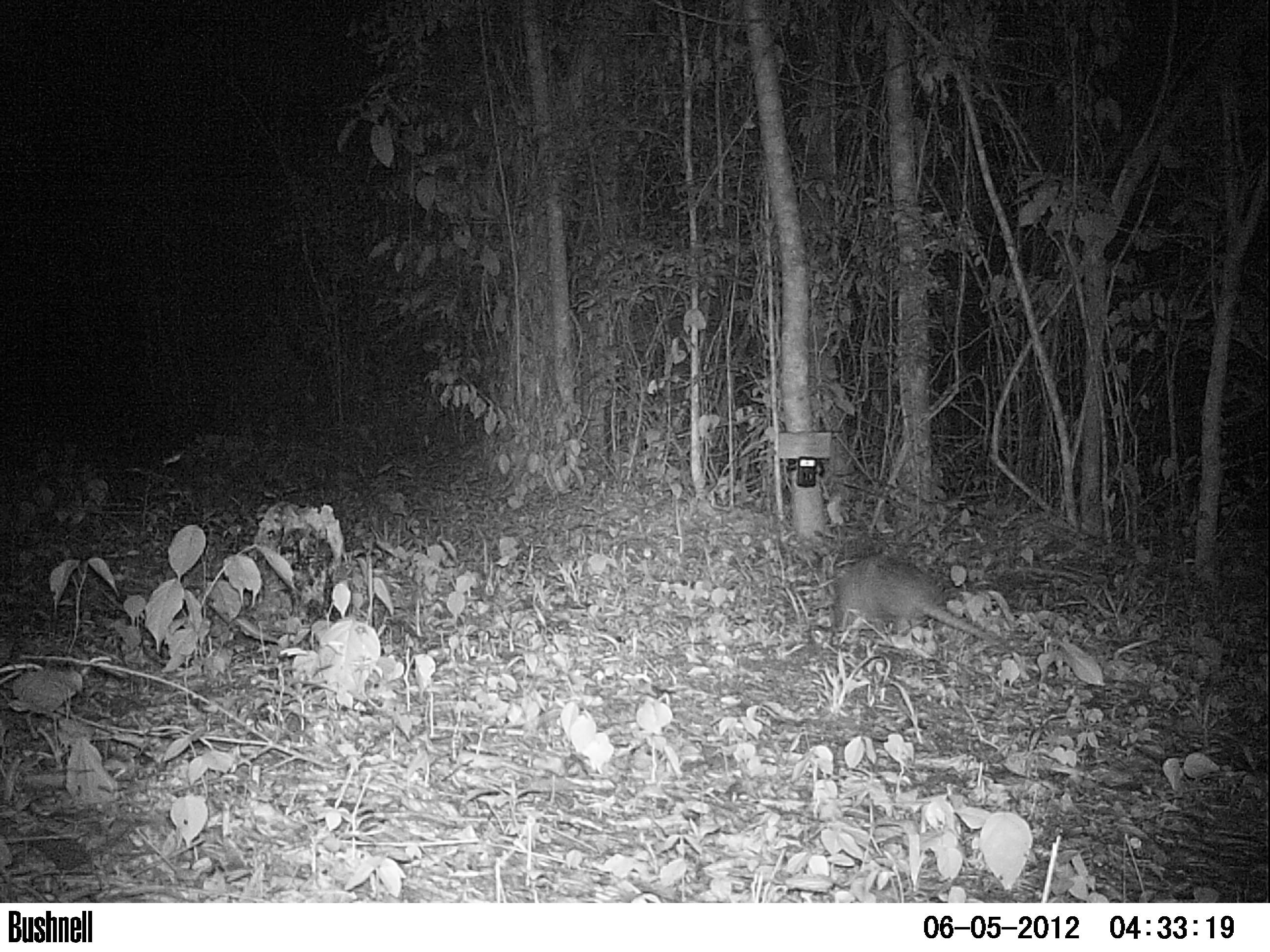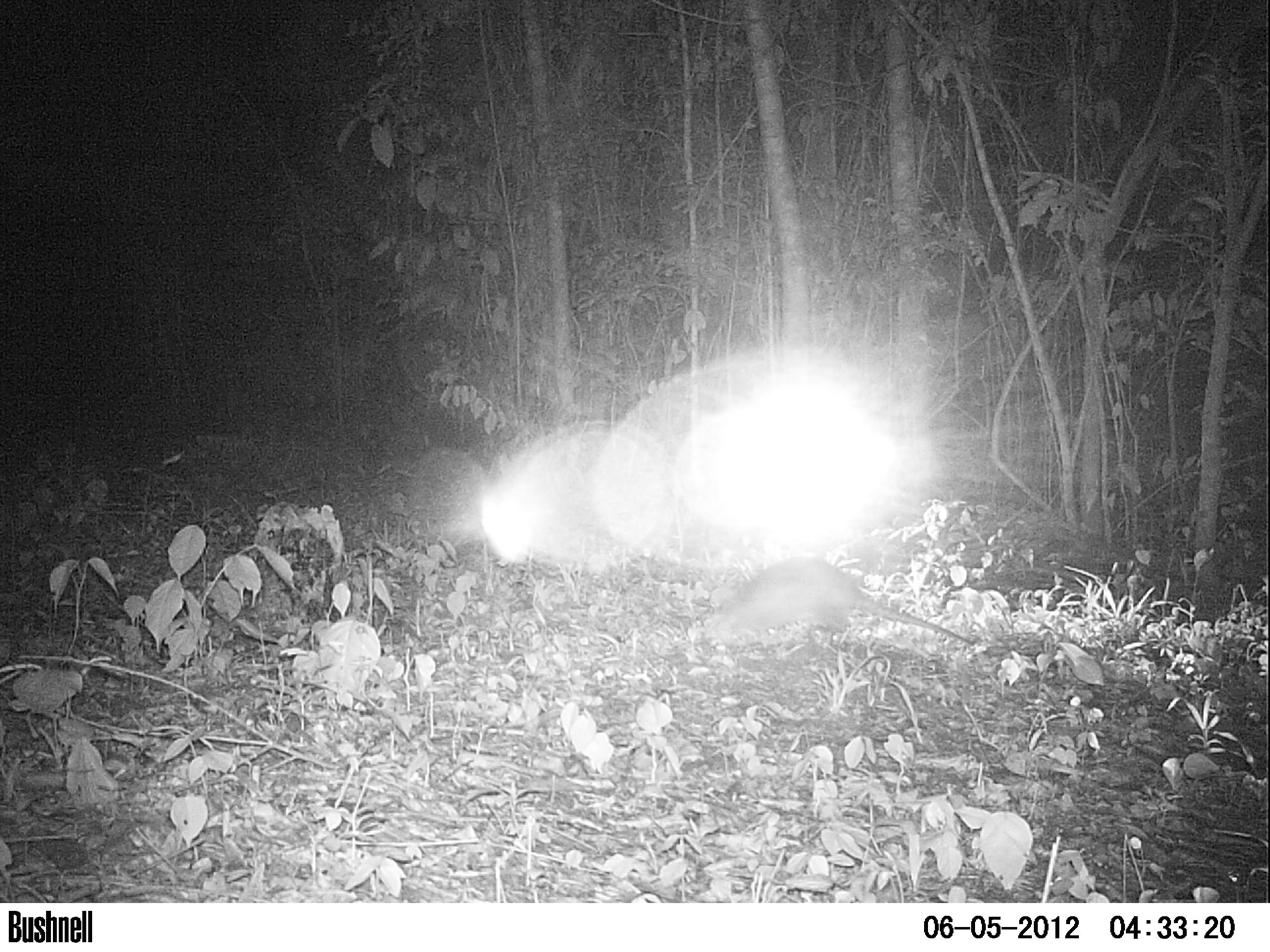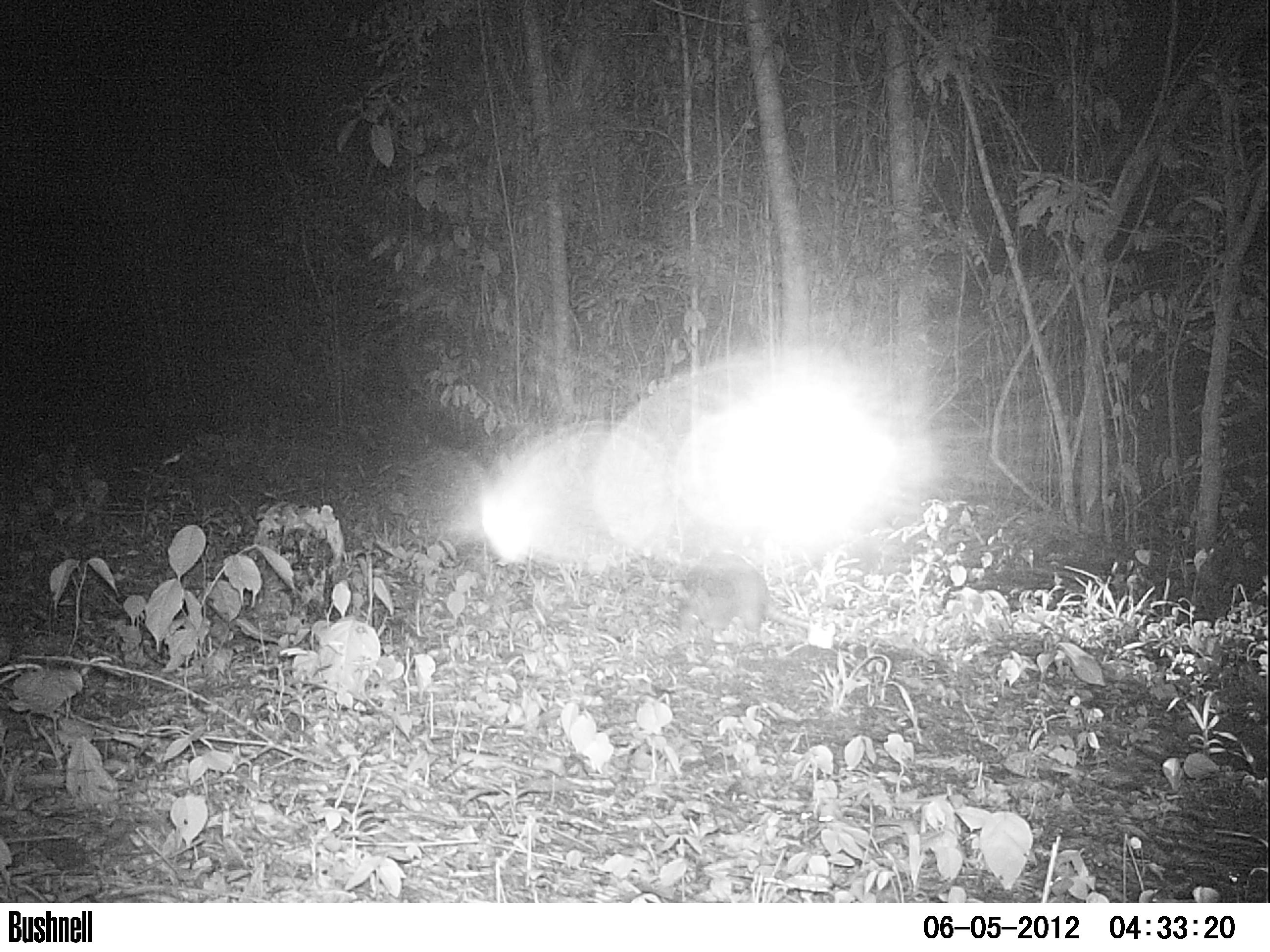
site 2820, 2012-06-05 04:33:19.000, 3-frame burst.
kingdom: Animalia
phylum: Chordata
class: Mammalia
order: Didelphimorphia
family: Didelphidae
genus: Didelphis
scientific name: Didelphis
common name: american opossums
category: didelphis sp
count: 1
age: adult